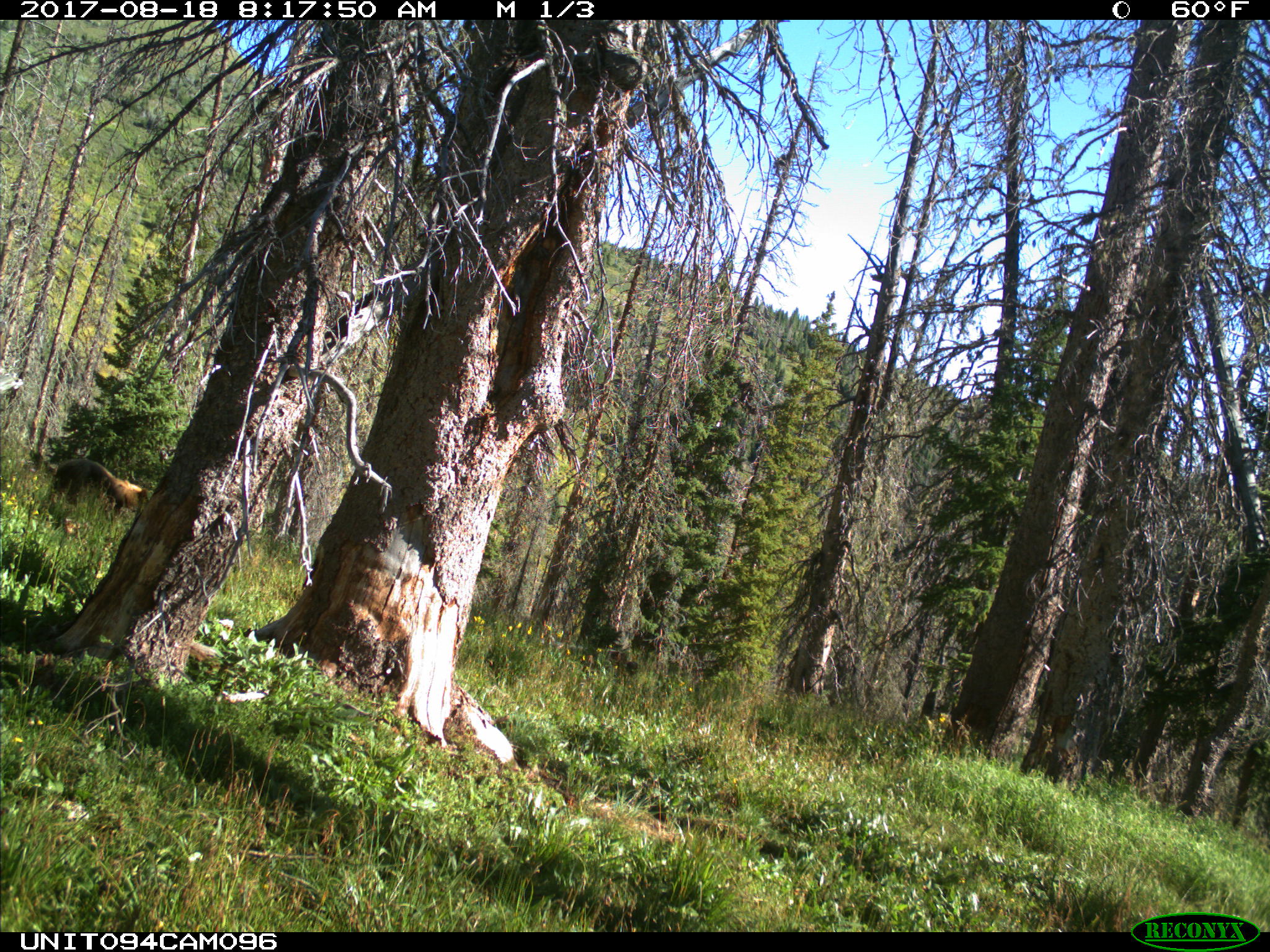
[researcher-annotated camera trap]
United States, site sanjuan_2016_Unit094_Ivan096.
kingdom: Animalia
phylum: Chordata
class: Mammalia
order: Carnivora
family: Ursidae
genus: Ursus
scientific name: Ursus americanus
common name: american black bear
Ursus americanus (american black bear).